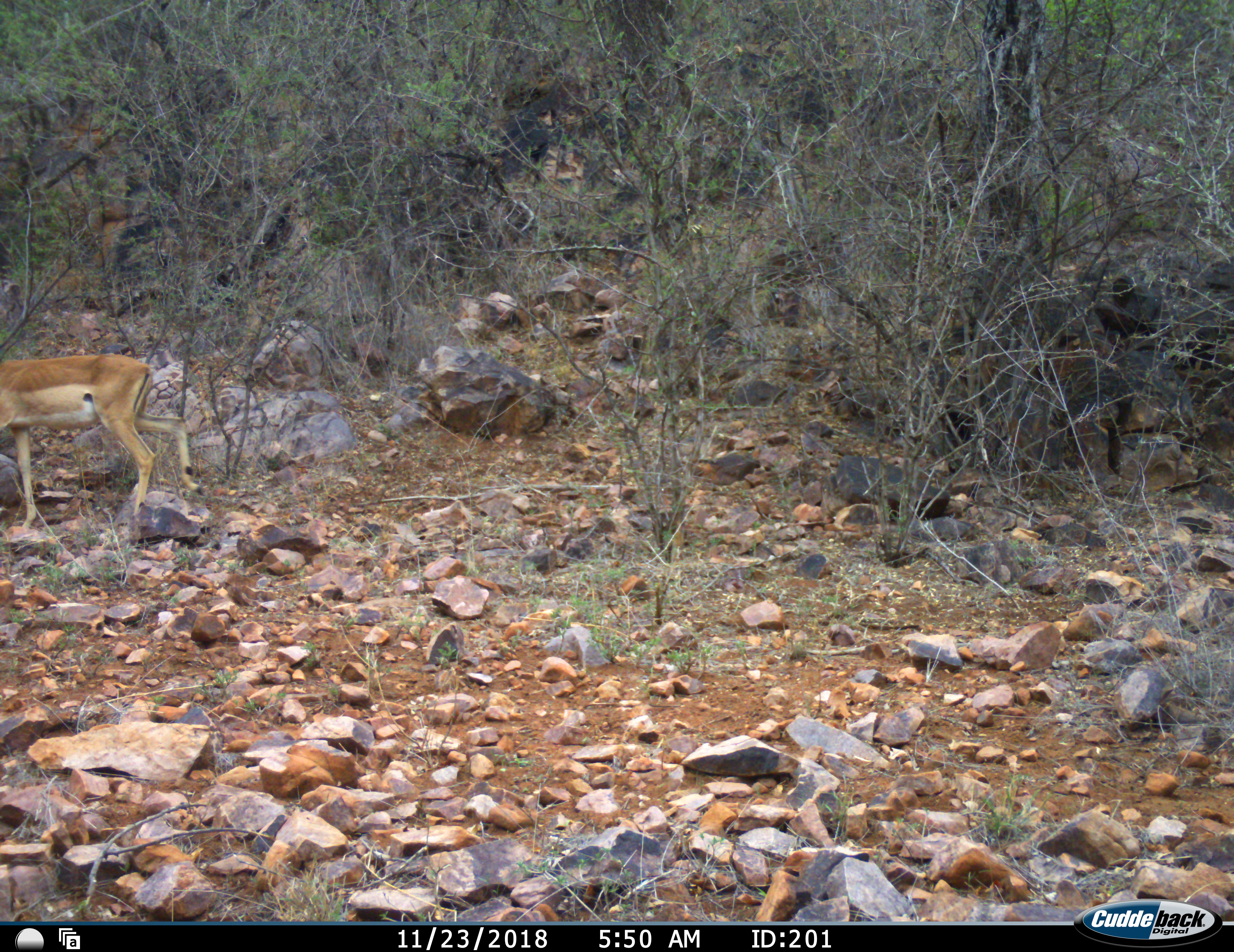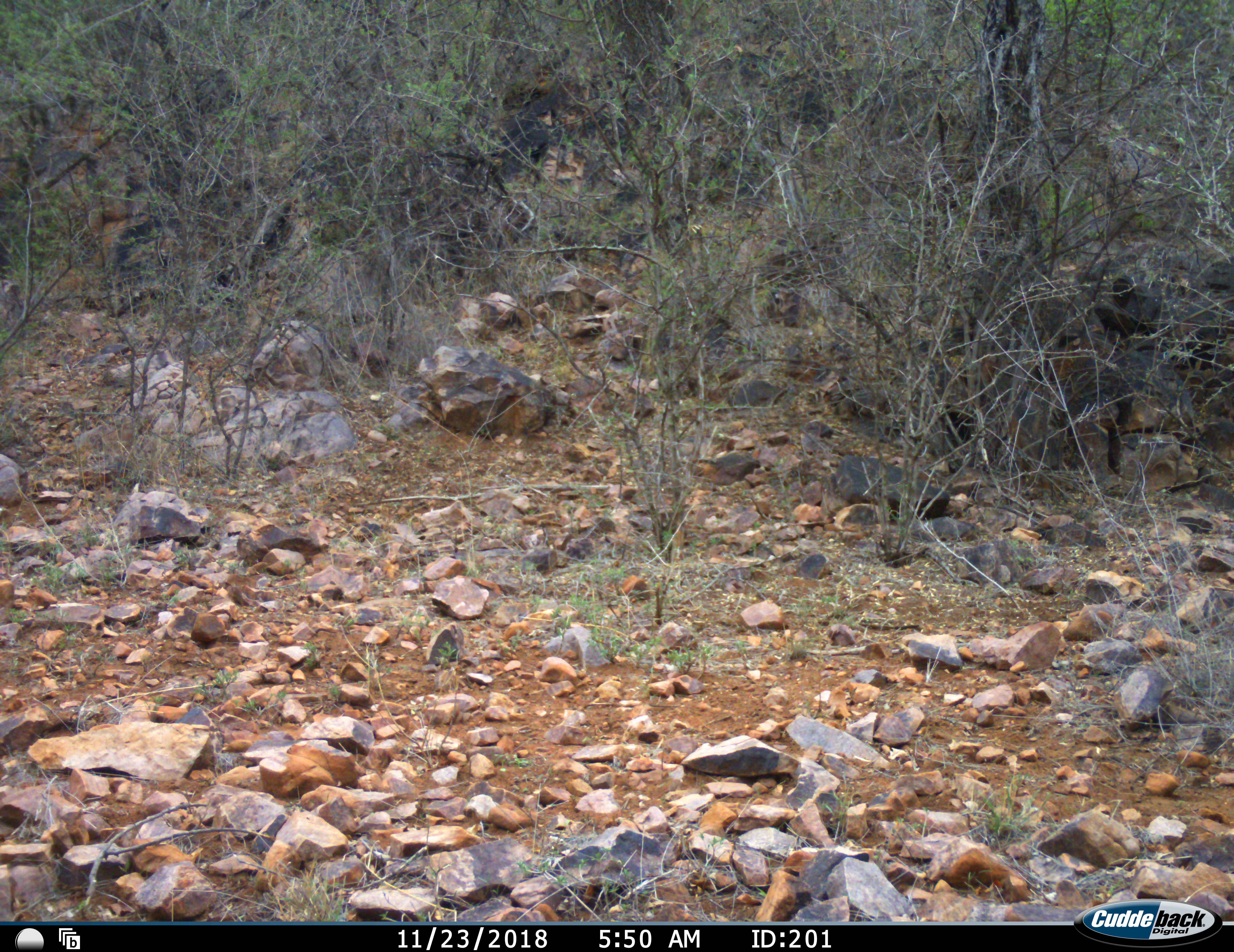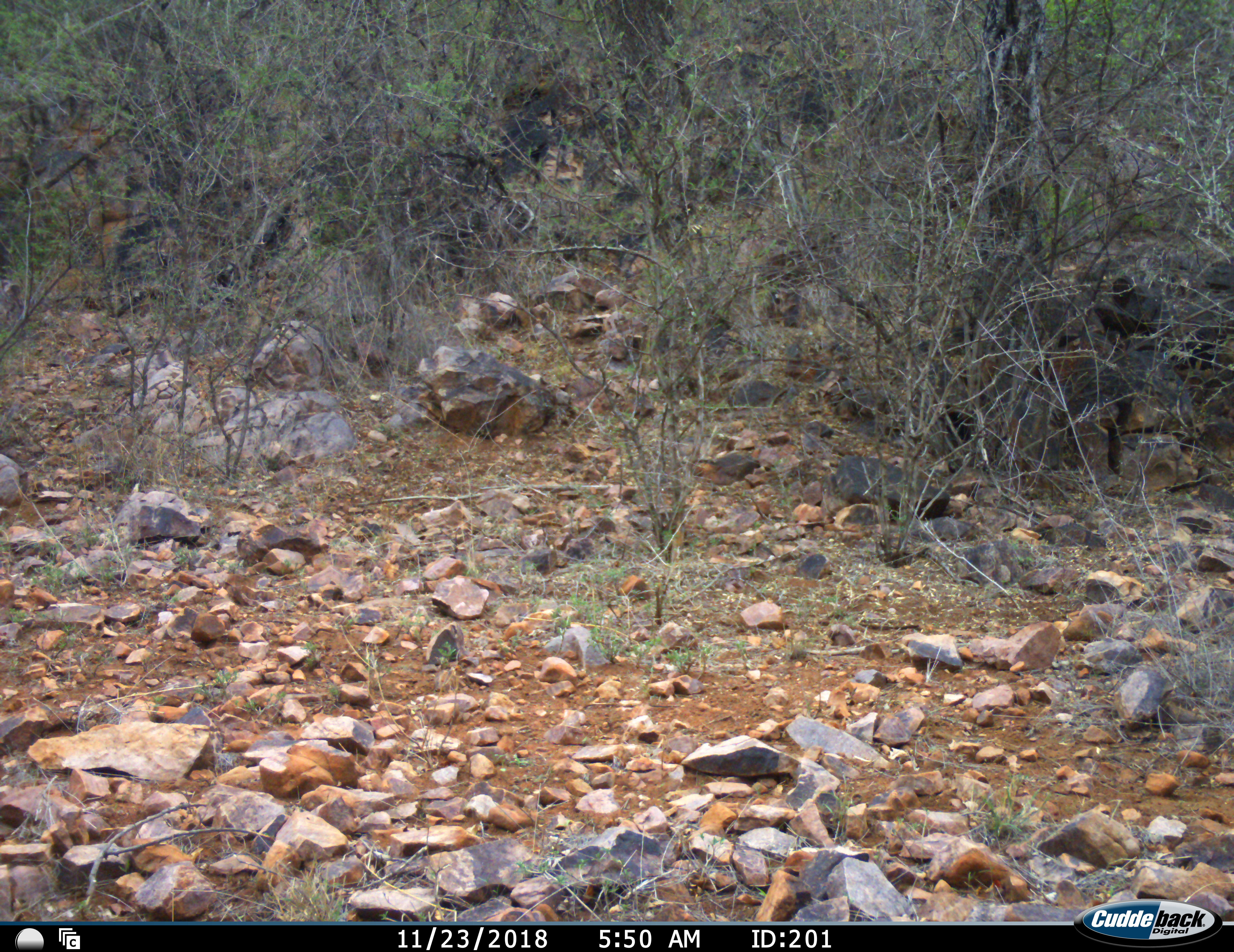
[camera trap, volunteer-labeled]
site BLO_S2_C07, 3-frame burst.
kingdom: Animalia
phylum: Chordata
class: Mammalia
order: Artiodactyla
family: Bovidae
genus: Aepyceros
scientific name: Aepyceros melampus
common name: impala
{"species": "impala (Aepyceros melampus)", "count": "1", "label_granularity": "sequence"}